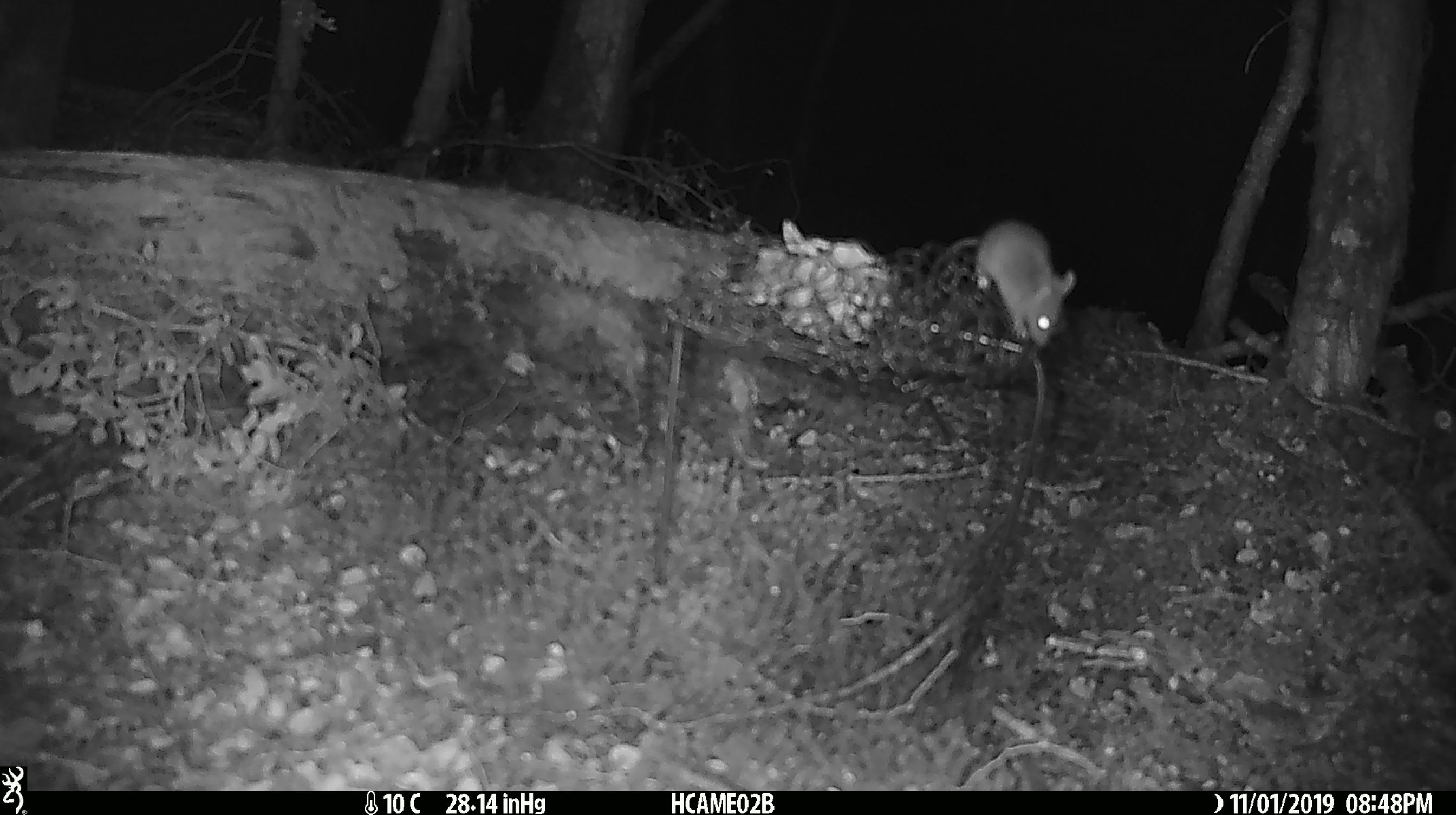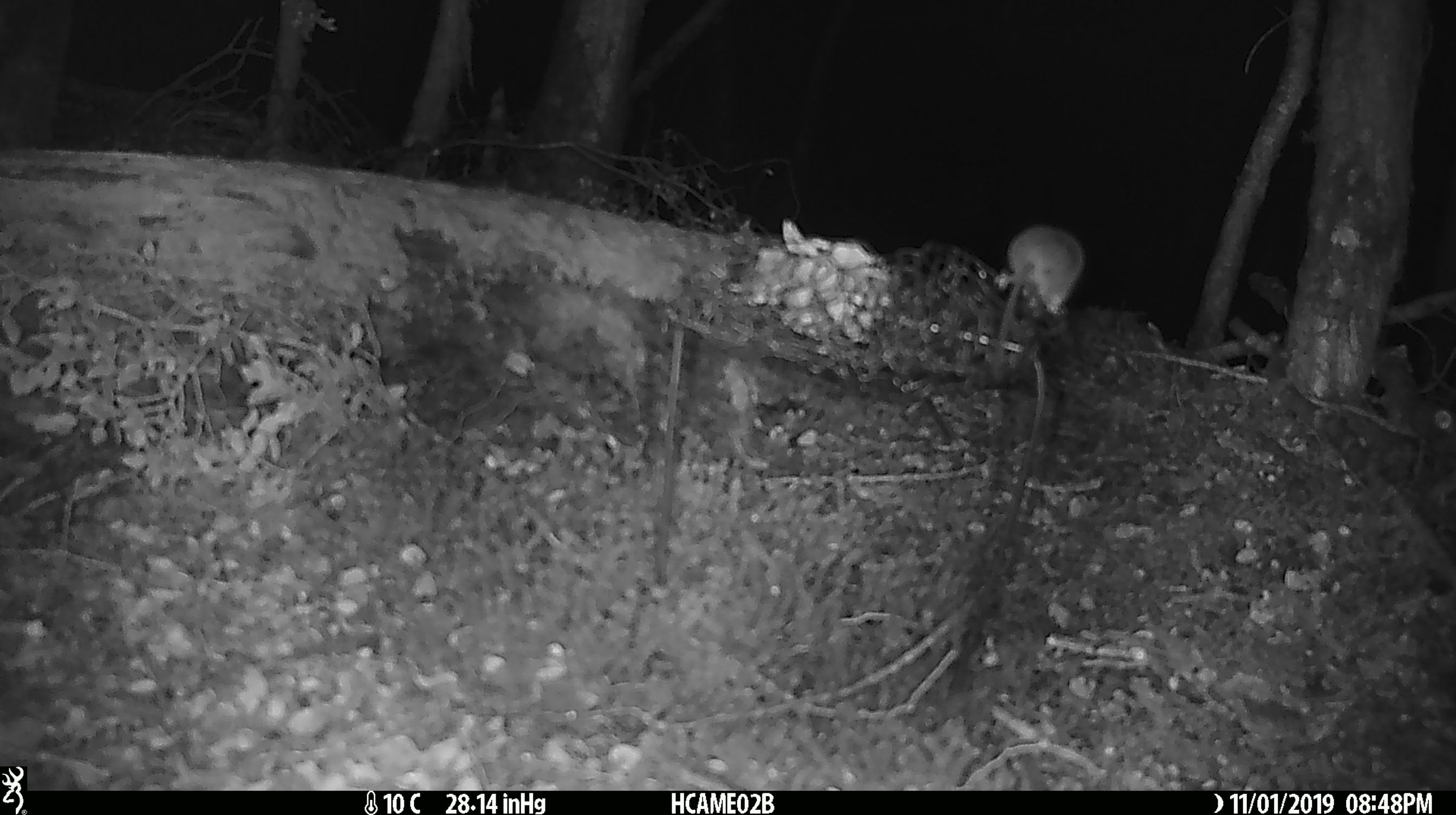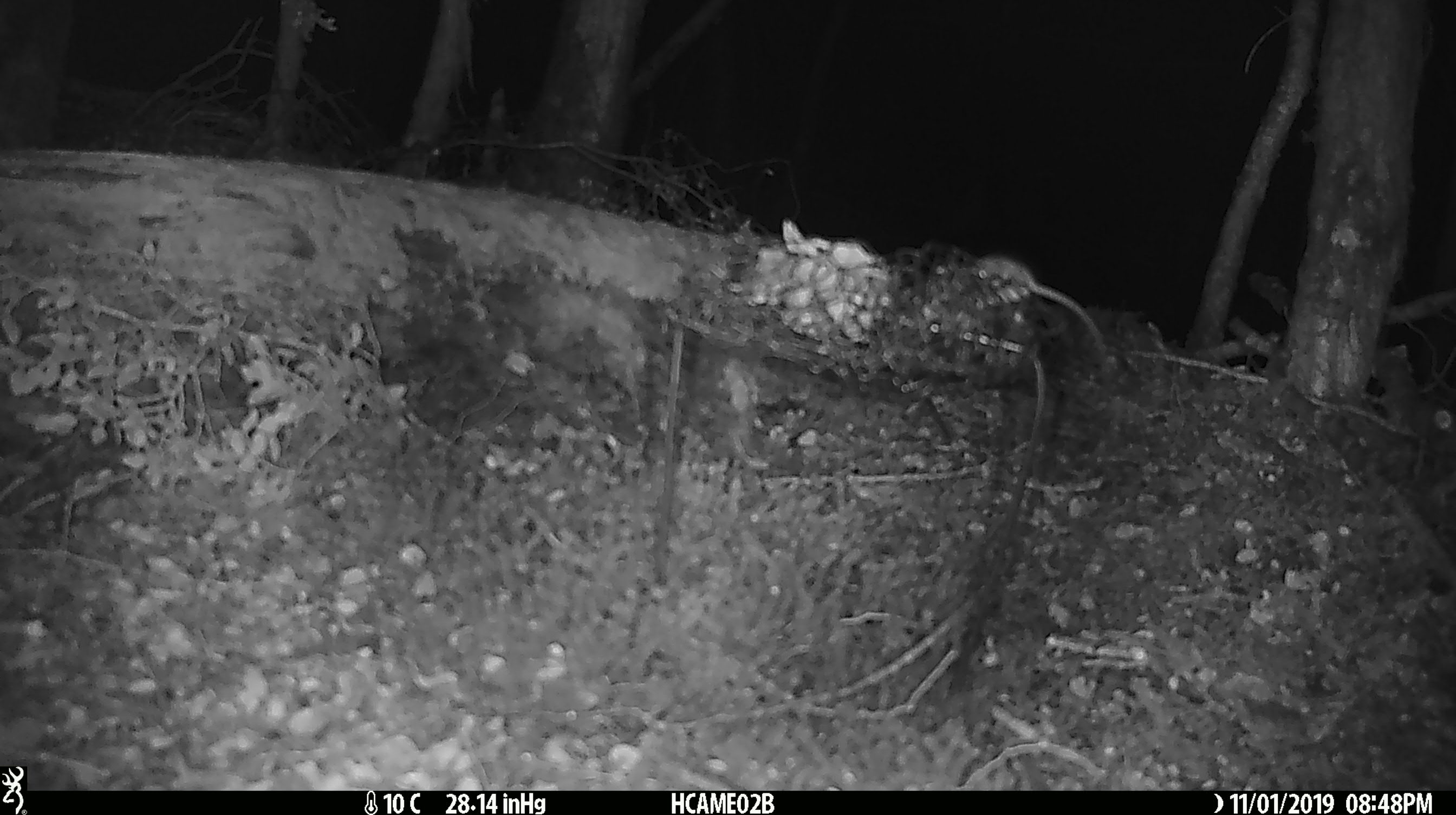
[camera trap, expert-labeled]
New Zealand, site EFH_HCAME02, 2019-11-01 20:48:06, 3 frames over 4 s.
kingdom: Animalia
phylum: Chordata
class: Mammalia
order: Rodentia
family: Muridae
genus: Mus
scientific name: Mus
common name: mouse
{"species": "mouse (Mus)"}